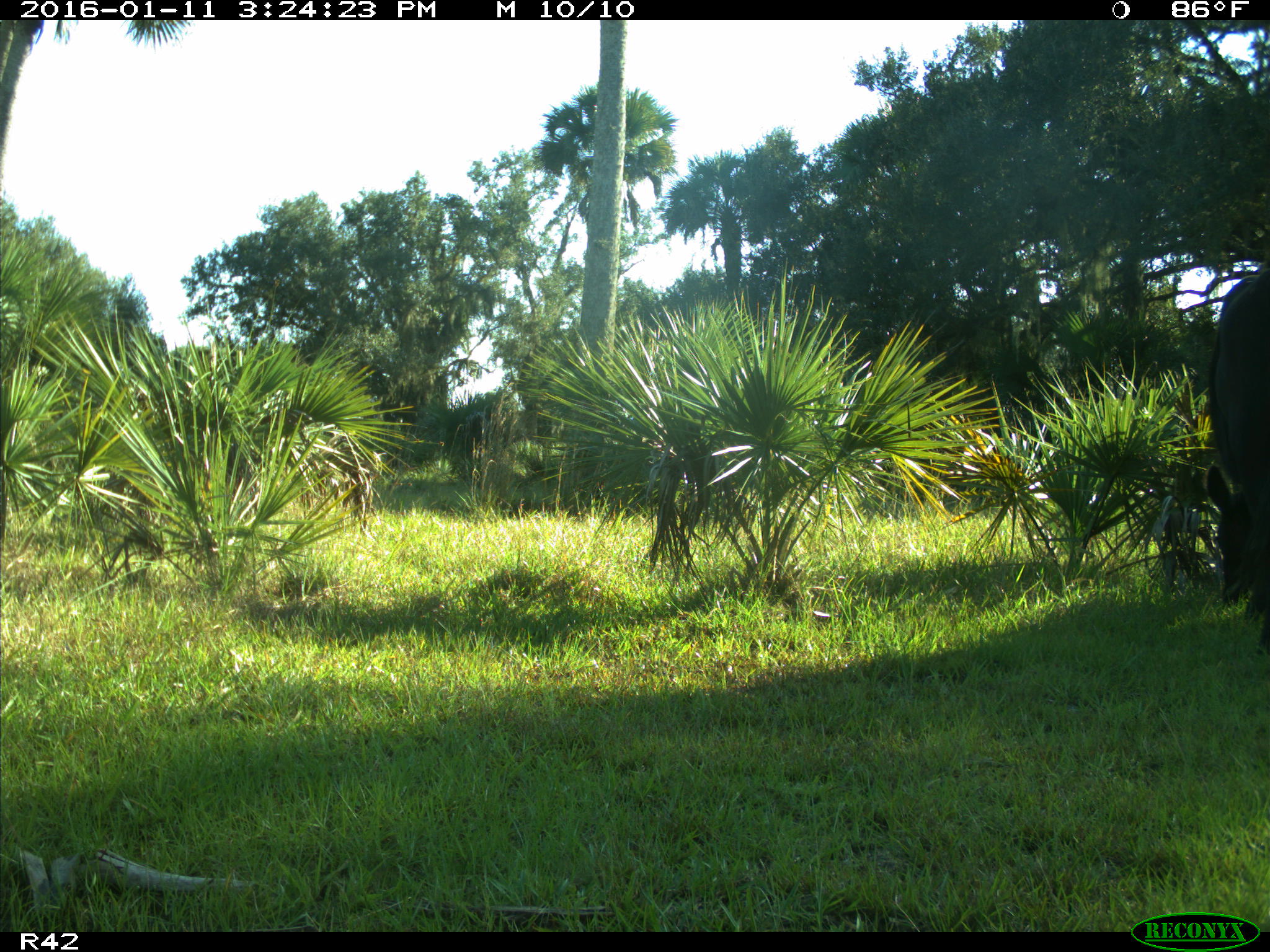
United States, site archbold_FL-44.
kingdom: Animalia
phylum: Chordata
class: Mammalia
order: Artiodactyla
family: Bovidae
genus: Bos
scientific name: Bos taurus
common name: domestic cow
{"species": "Bos taurus (domestic cow)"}